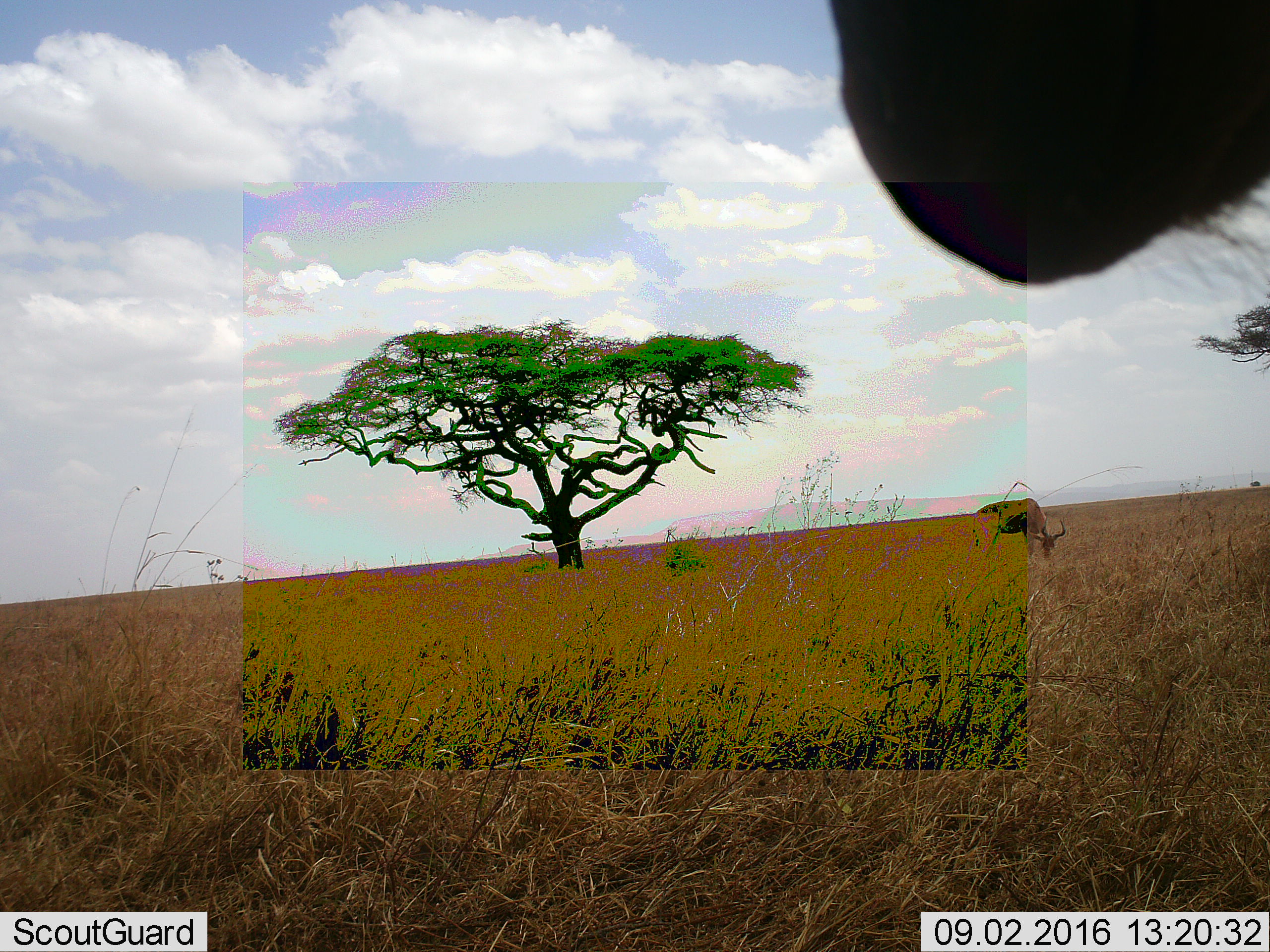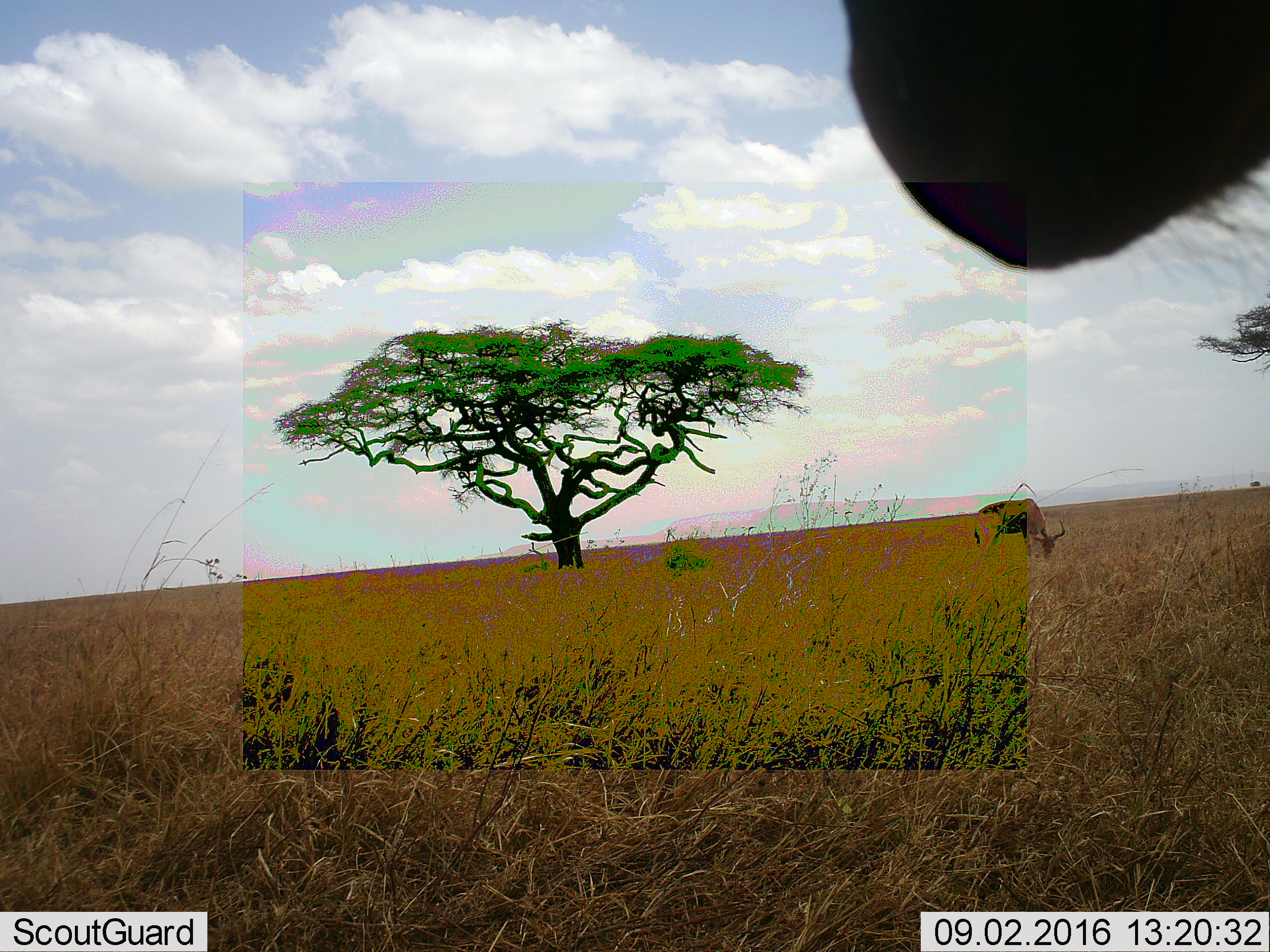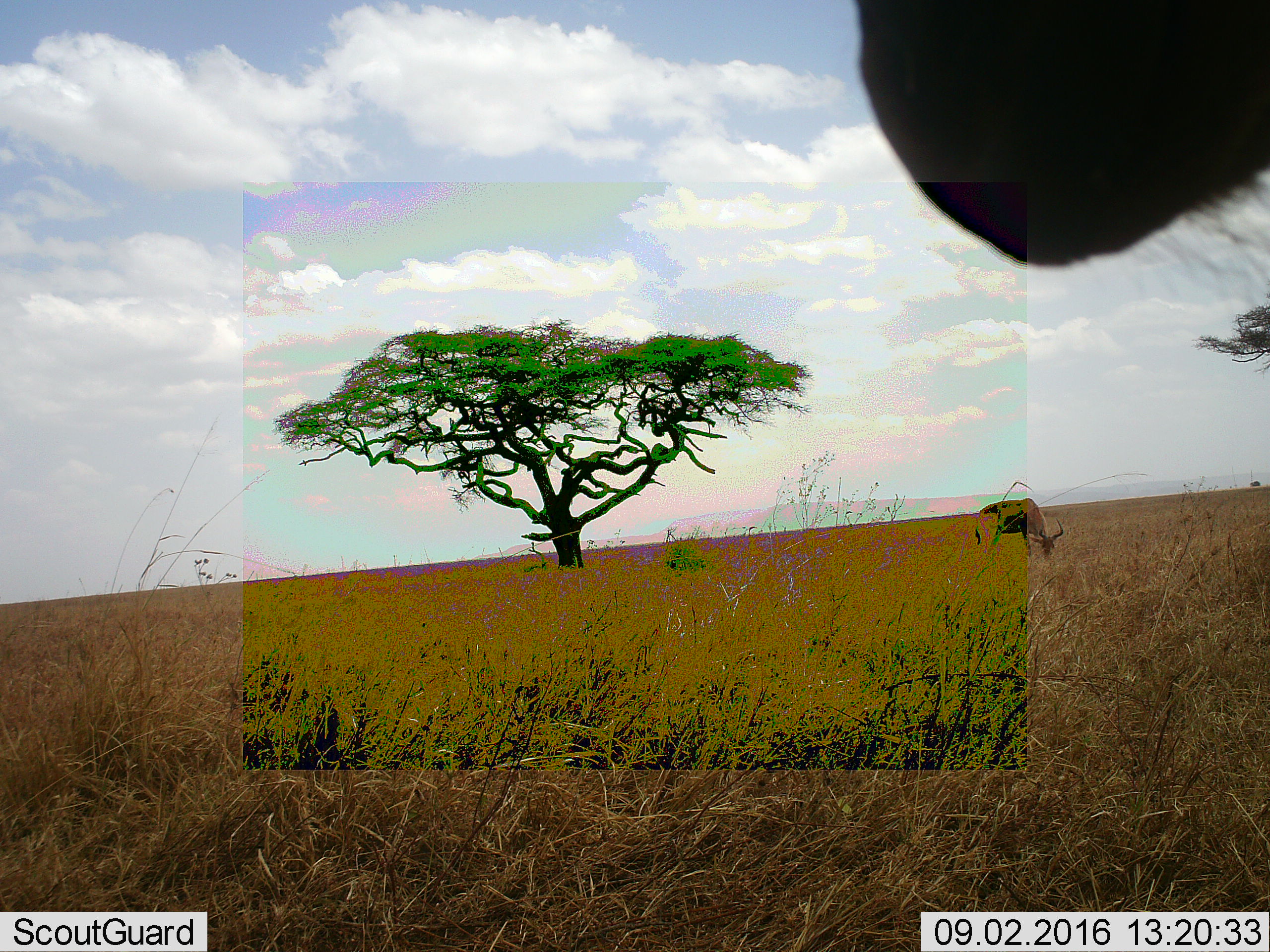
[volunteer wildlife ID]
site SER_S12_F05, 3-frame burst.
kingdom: Animalia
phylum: Chordata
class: Mammalia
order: Artiodactyla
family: Bovidae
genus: Alcelaphus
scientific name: Alcelaphus buselaphus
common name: hartebeest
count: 2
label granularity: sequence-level